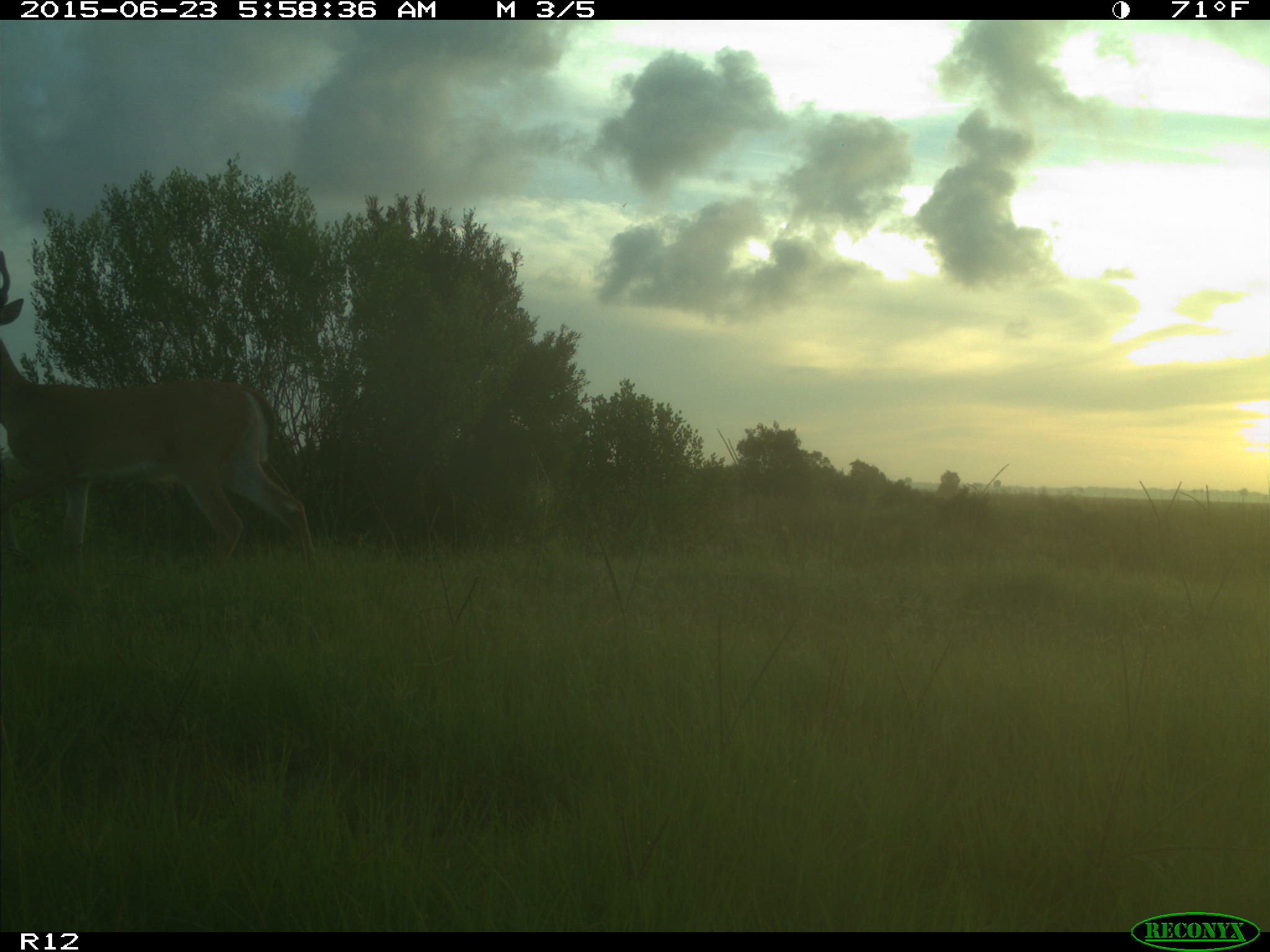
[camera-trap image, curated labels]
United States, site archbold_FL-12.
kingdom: Animalia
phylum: Chordata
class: Mammalia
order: Artiodactyla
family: Cervidae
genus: Odocoileus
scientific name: Odocoileus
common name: deer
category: unidentified deer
Unidentified deer (deer) (Odocoileus).